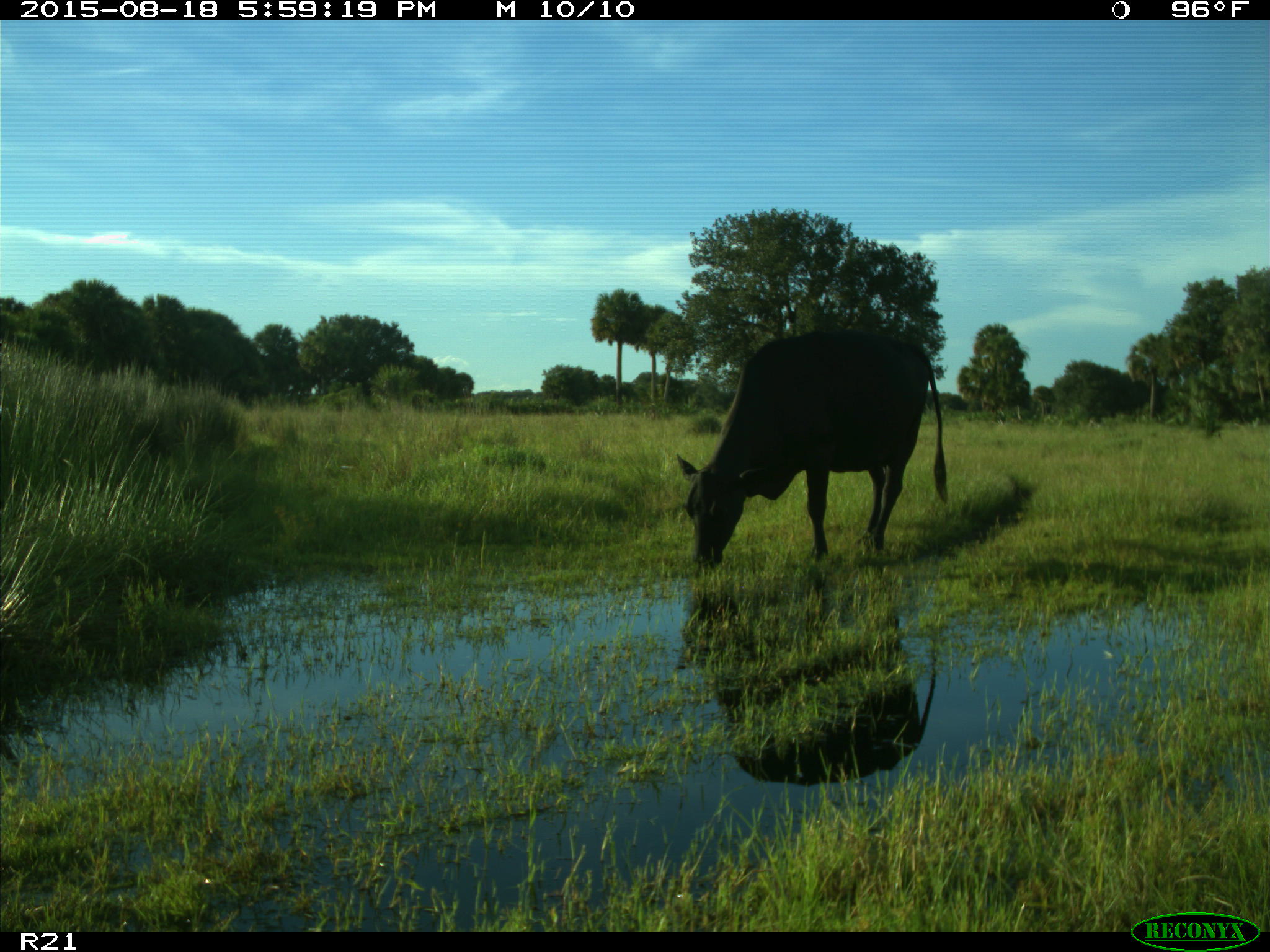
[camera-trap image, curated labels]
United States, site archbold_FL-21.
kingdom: Animalia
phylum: Chordata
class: Mammalia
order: Artiodactyla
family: Bovidae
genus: Bos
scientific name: Bos taurus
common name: domestic cow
Bos taurus (domestic cow).